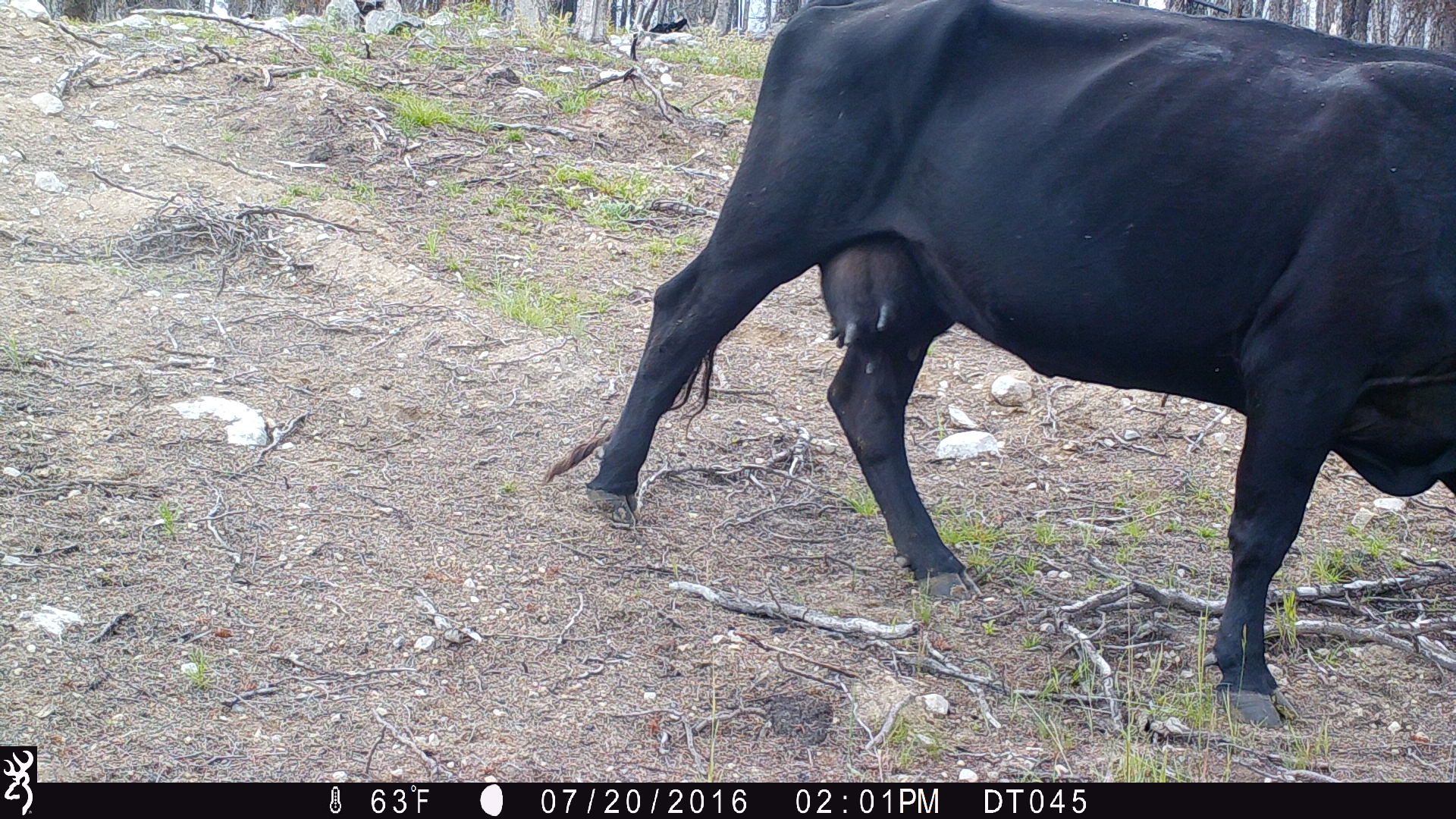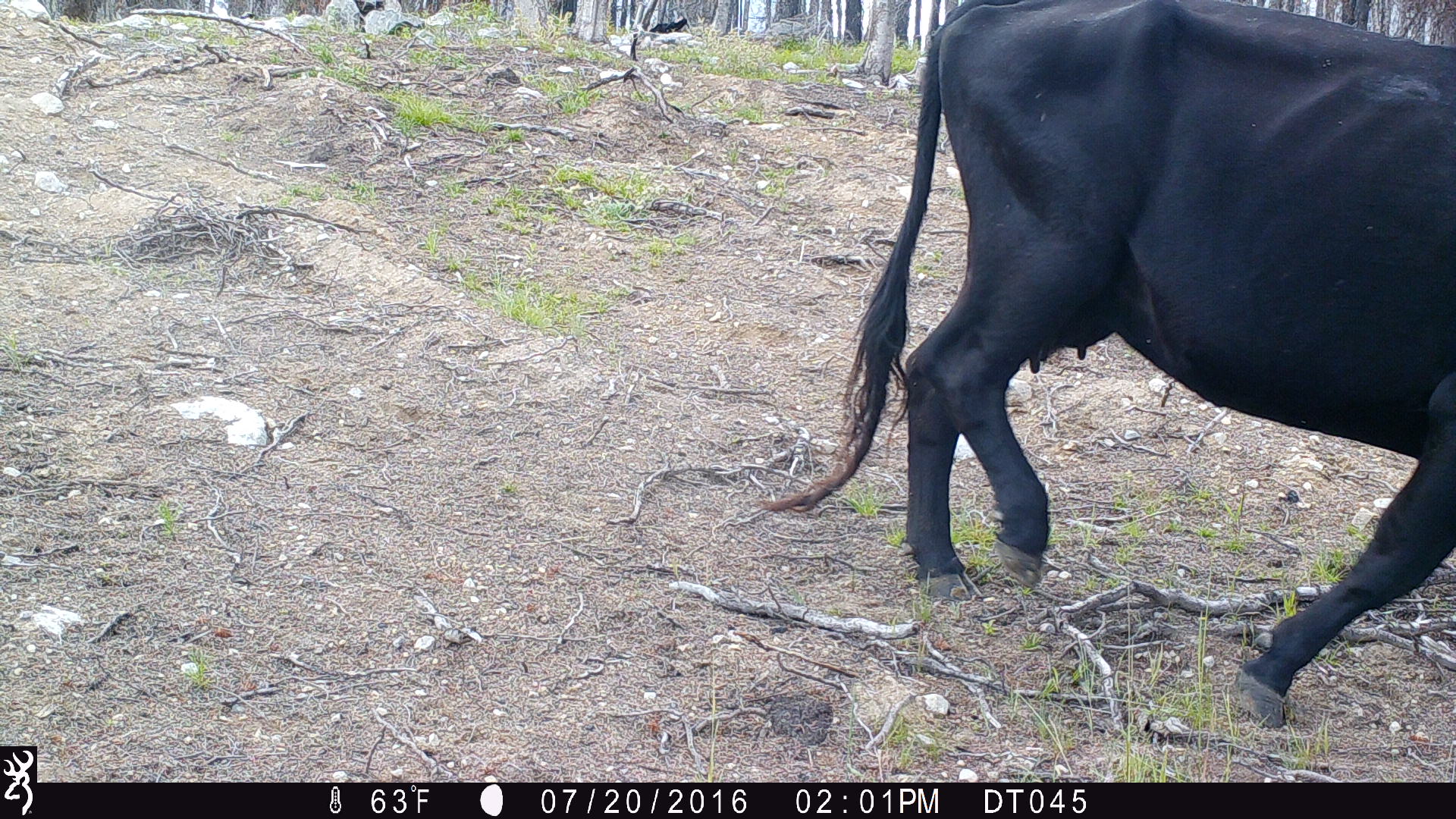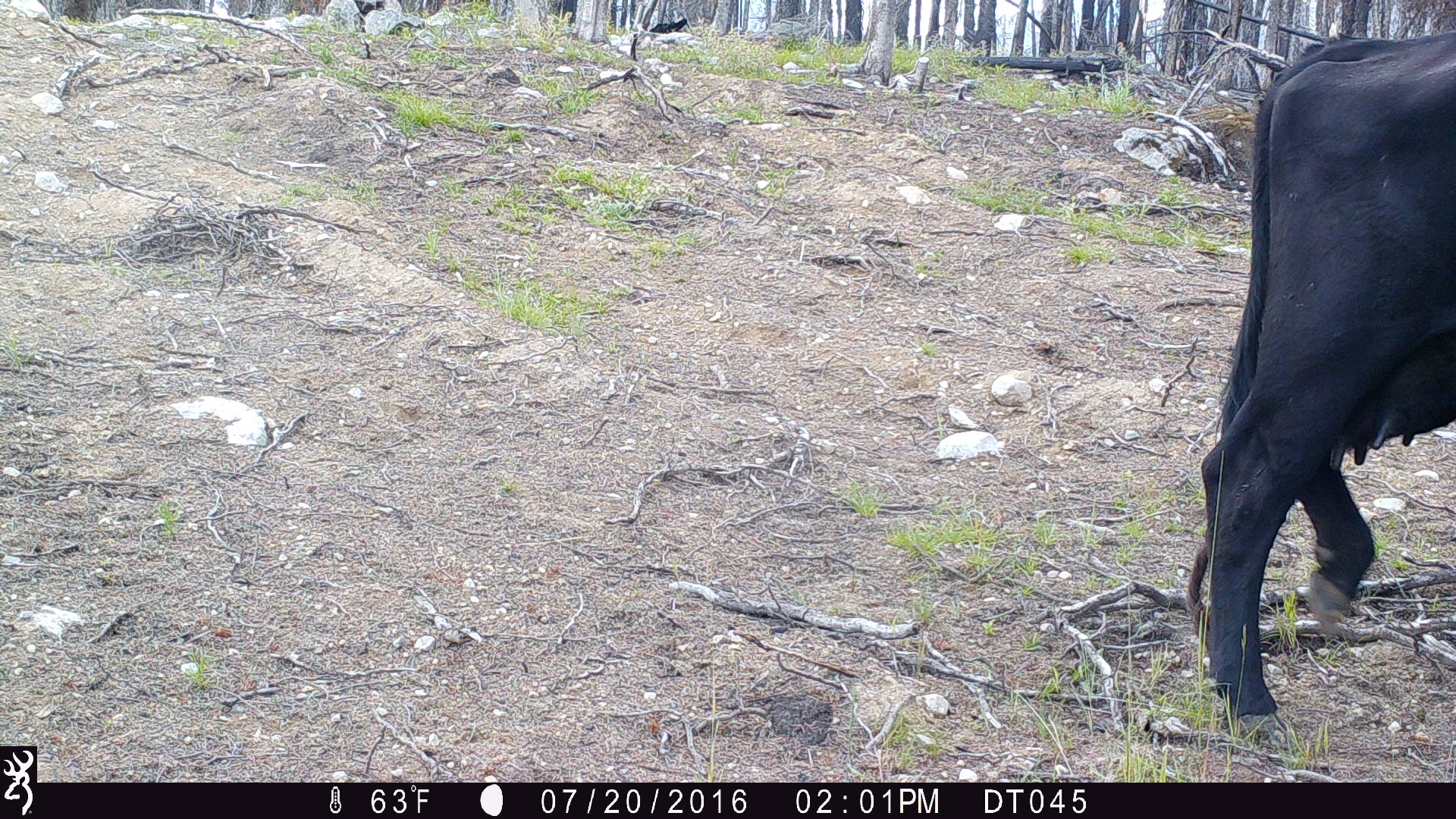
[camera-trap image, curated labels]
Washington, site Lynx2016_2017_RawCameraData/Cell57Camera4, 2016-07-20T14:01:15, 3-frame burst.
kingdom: Animalia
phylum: Chordata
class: Mammalia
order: Artiodactyla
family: Bovidae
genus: Bos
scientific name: Bos taurus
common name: domestic cattle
Domestic cattle (Bos taurus). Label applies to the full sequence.